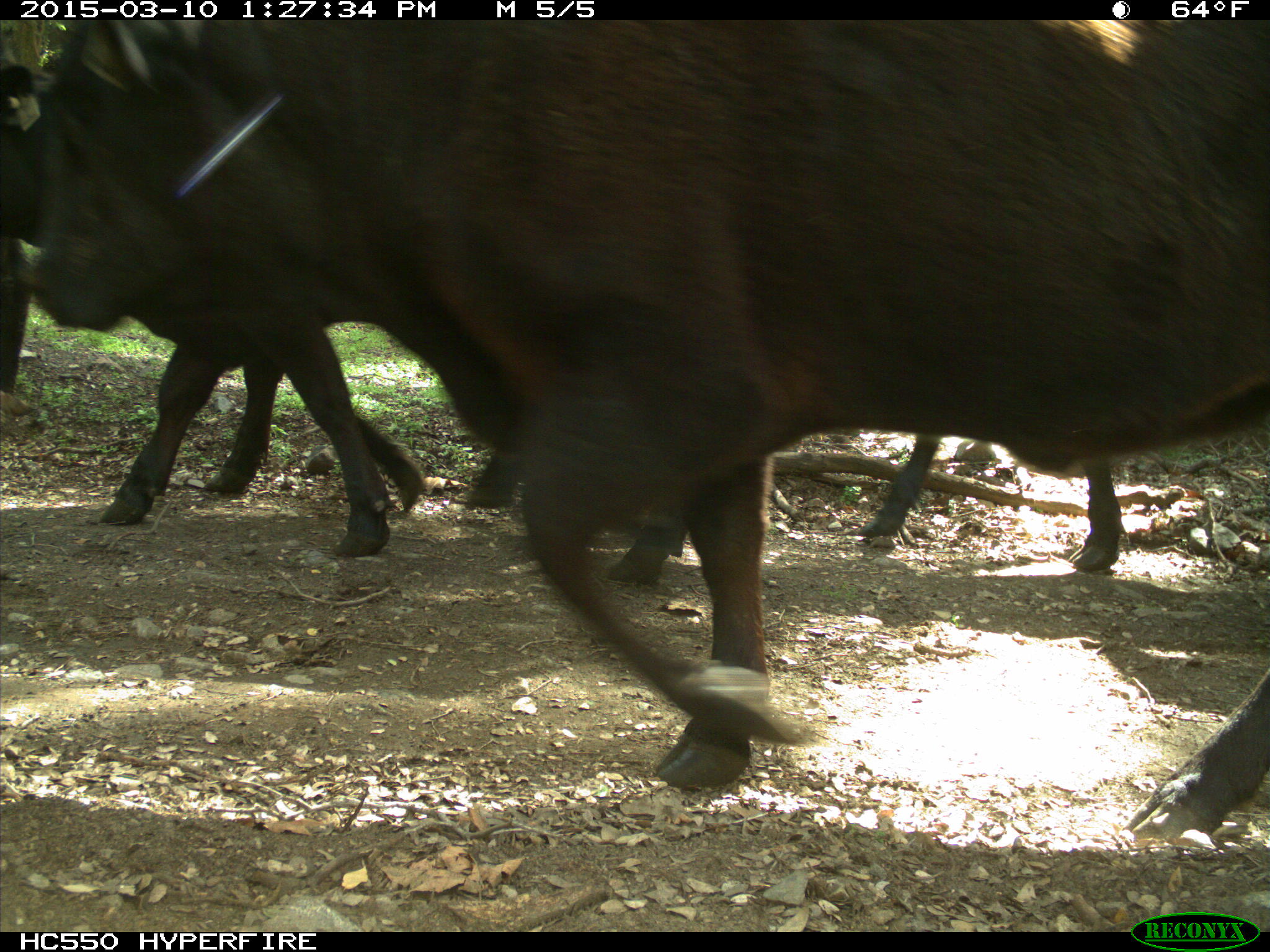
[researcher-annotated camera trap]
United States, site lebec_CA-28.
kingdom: Animalia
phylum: Chordata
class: Mammalia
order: Artiodactyla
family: Bovidae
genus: Bos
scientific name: Bos taurus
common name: domestic cow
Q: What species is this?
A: Bos taurus (domestic cow).